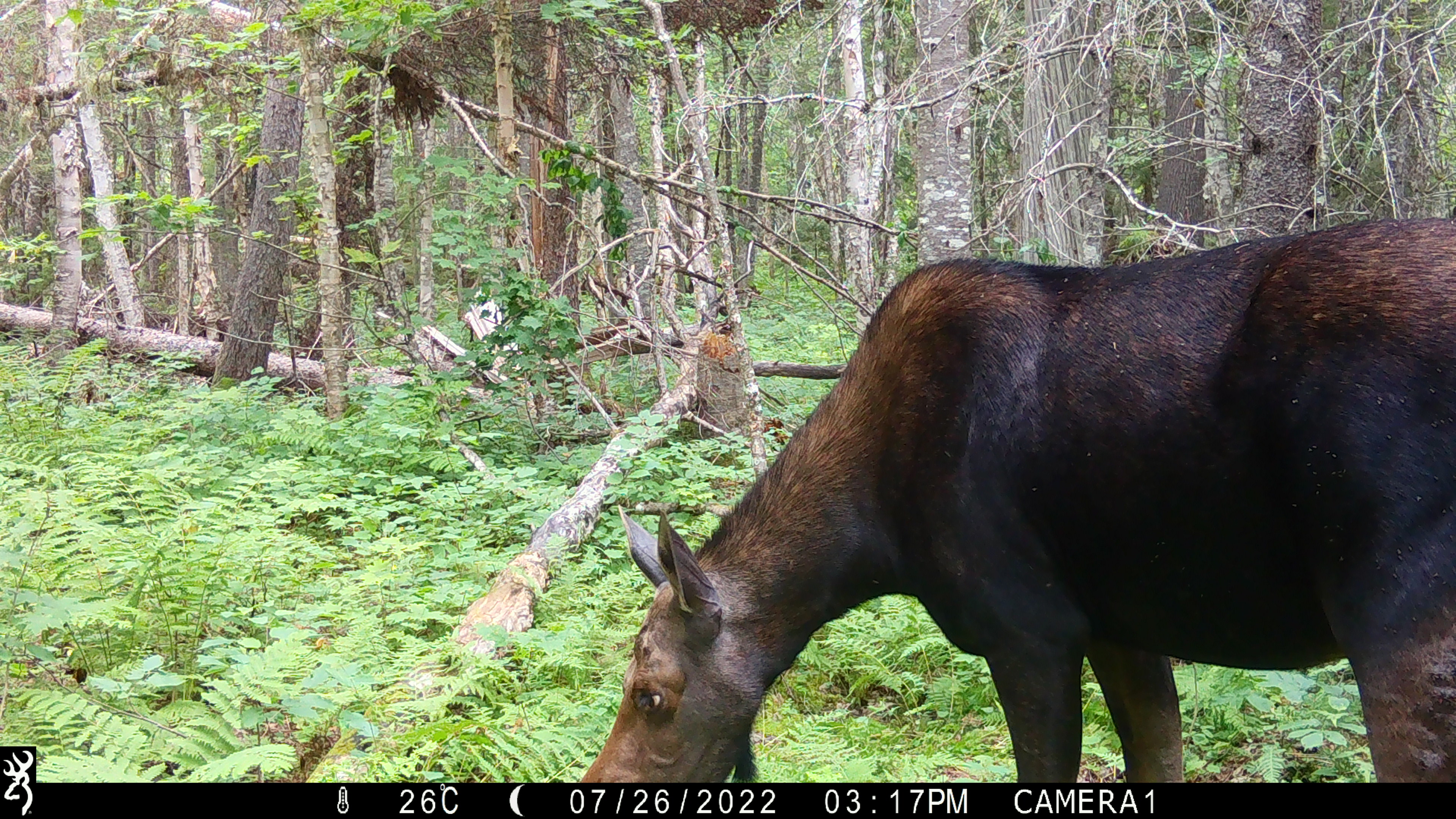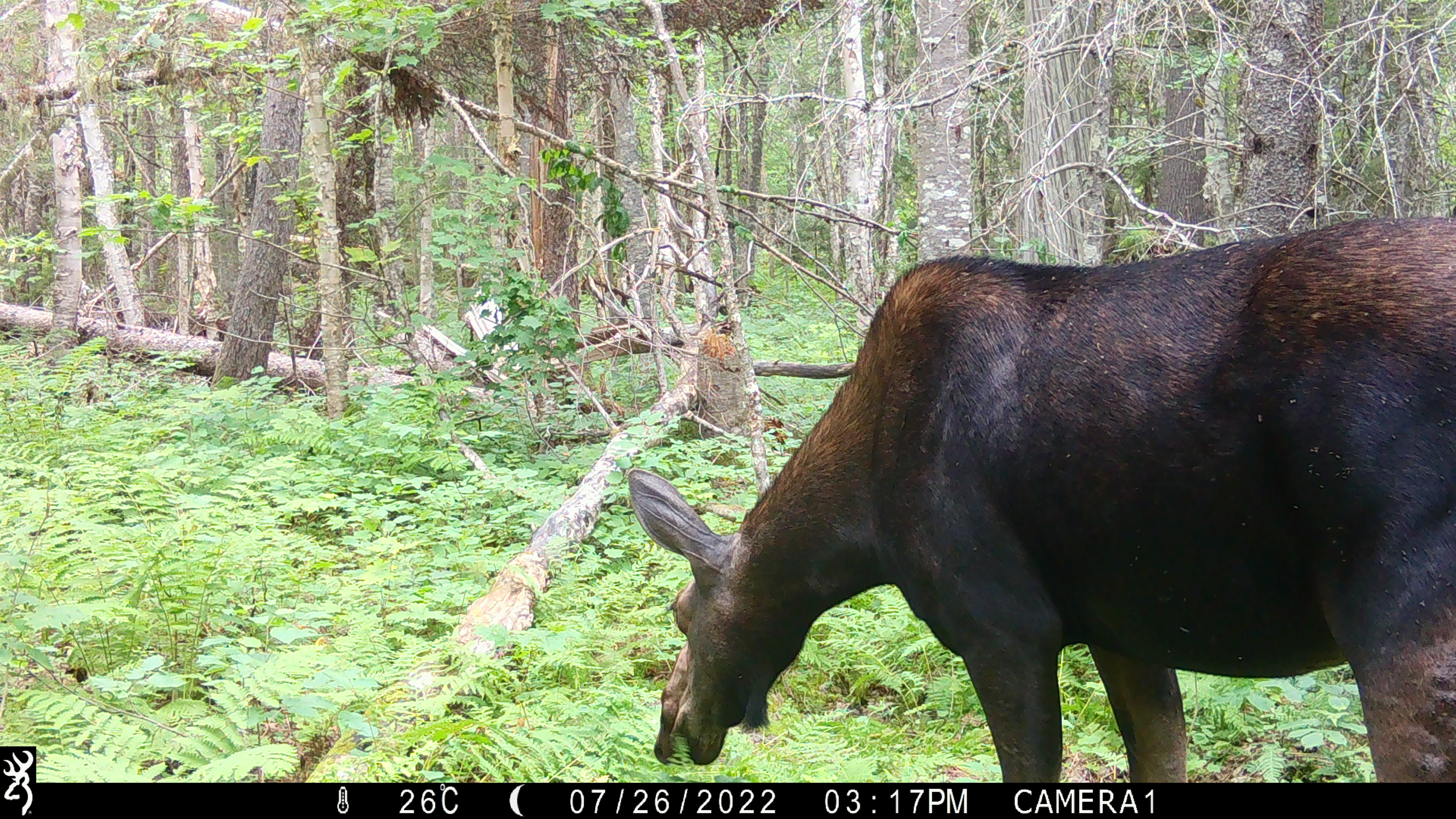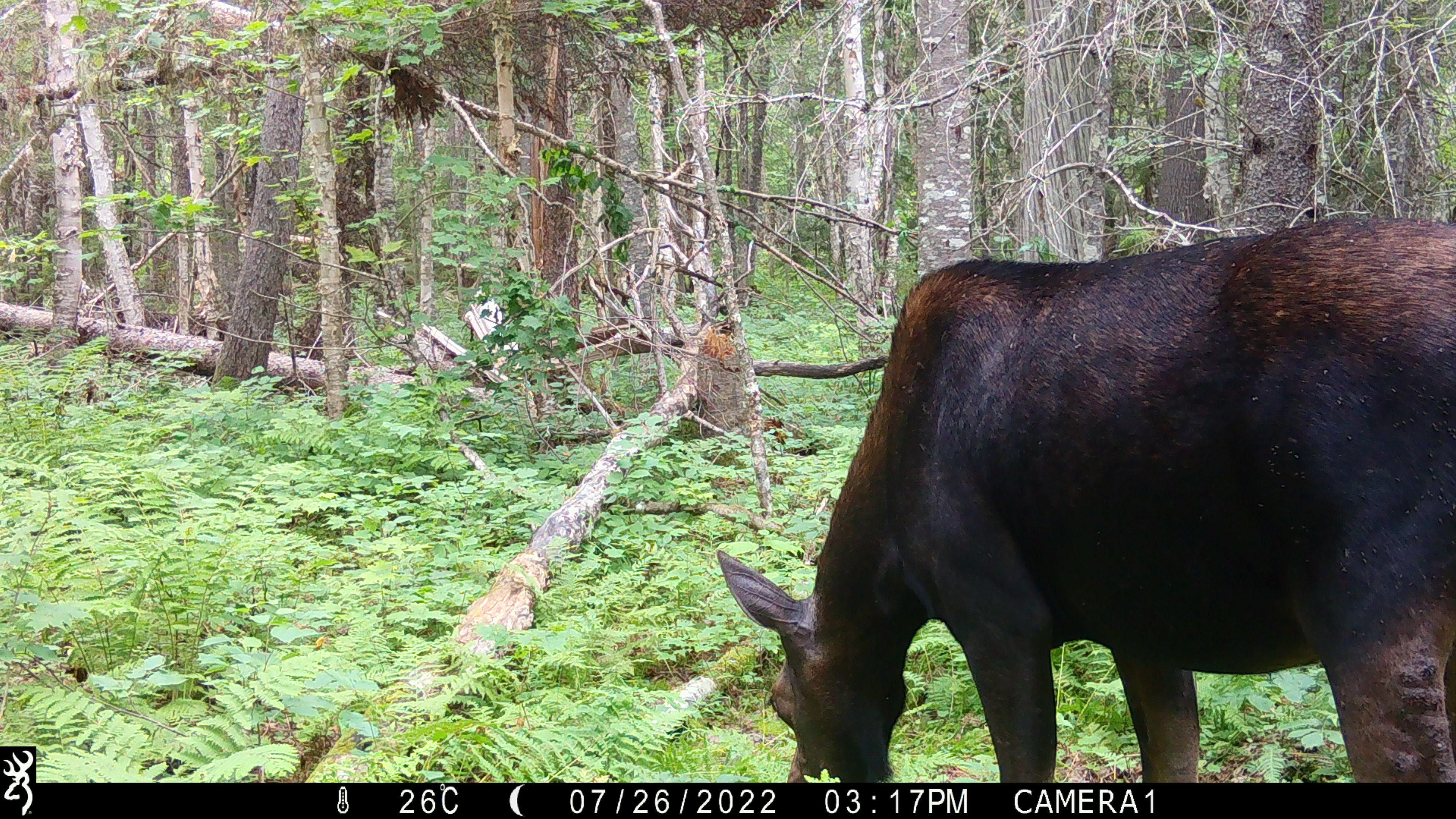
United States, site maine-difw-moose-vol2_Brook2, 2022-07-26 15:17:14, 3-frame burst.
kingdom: Animalia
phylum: Chordata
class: Mammalia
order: Artiodactyla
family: Cervidae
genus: Alces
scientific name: Alces alces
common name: moose